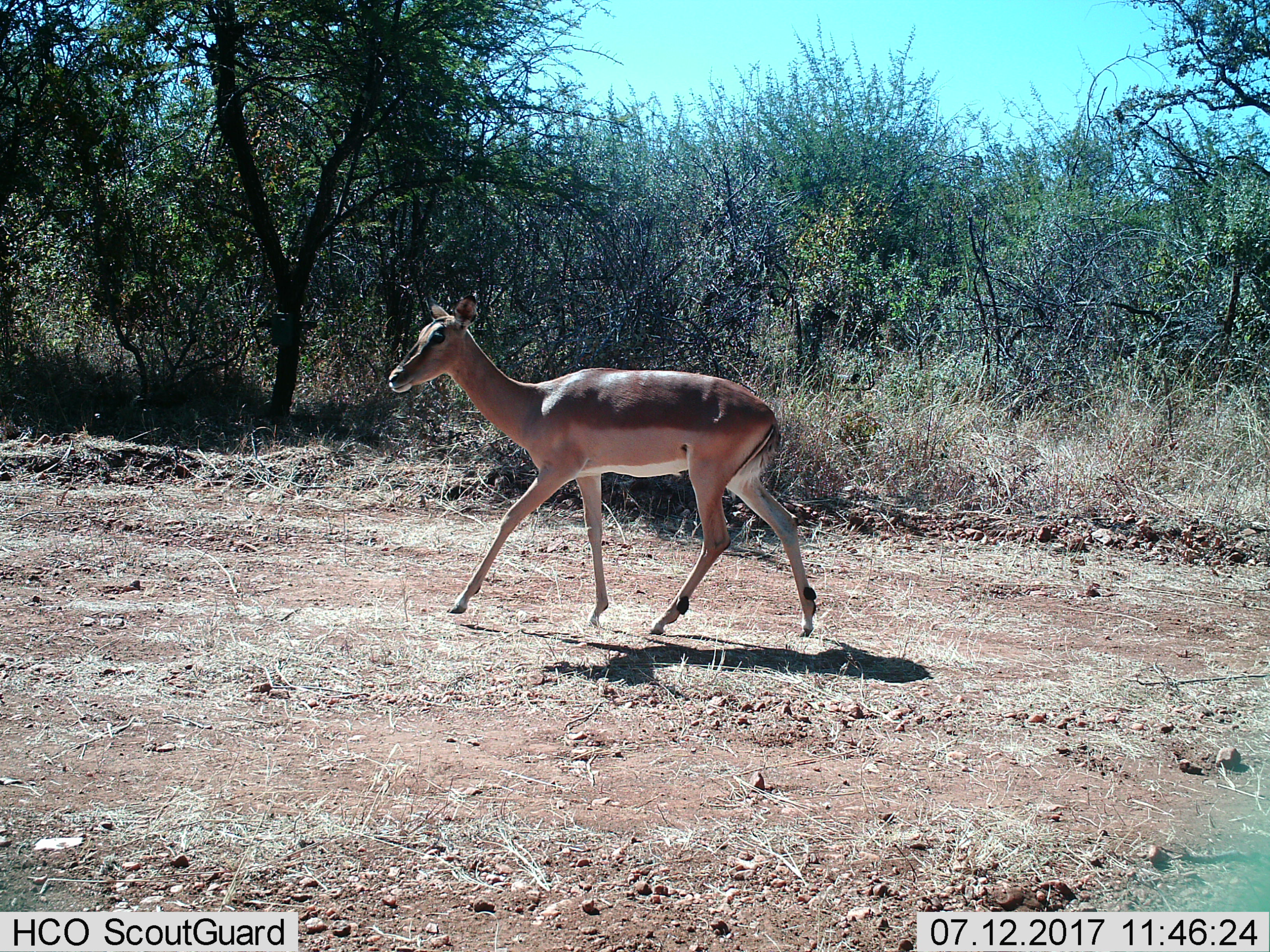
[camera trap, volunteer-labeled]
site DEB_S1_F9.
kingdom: Animalia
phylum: Chordata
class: Mammalia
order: Artiodactyla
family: Bovidae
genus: Aepyceros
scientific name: Aepyceros melampus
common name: impala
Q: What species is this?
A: Impala (Aepyceros melampus).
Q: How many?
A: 1.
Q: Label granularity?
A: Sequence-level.